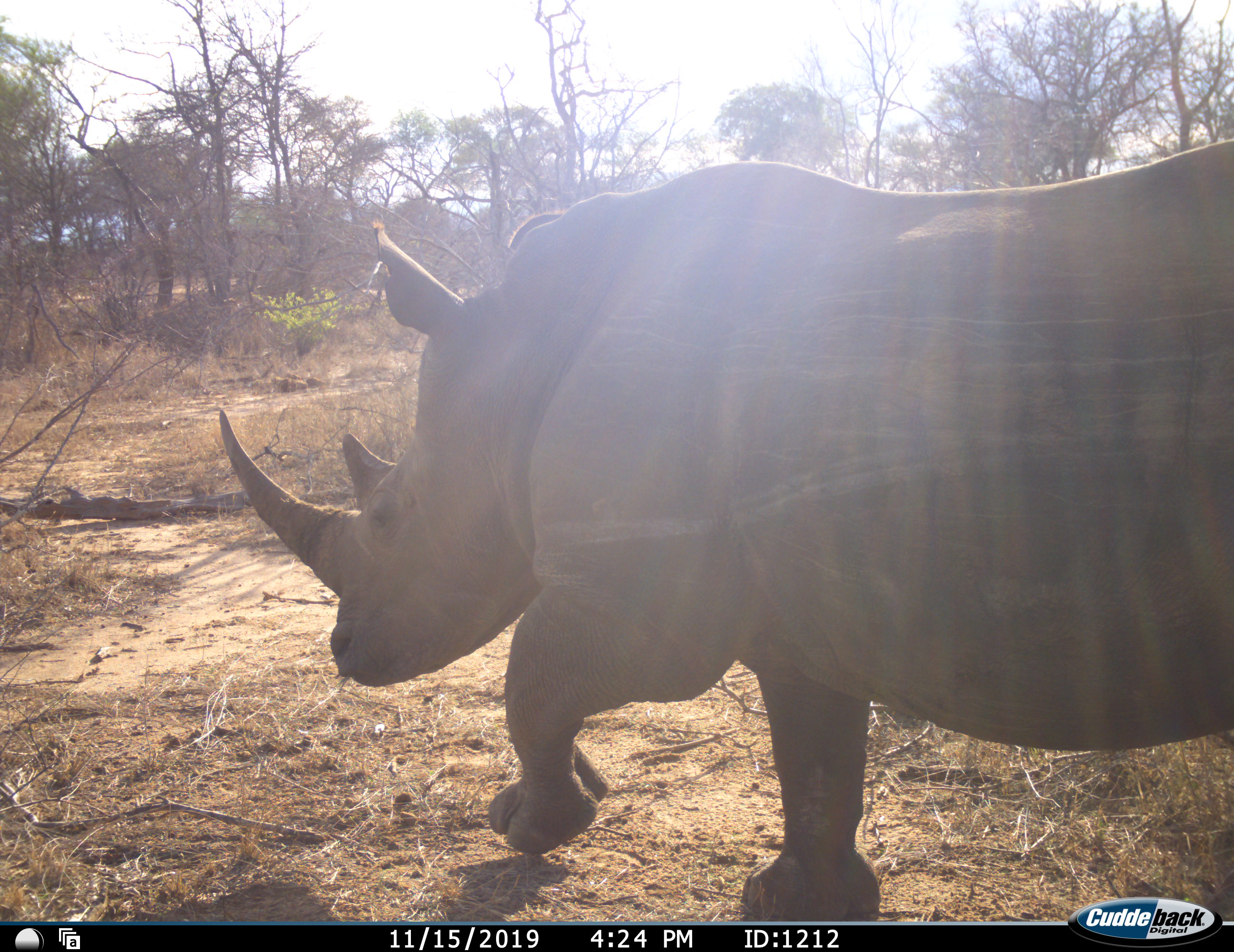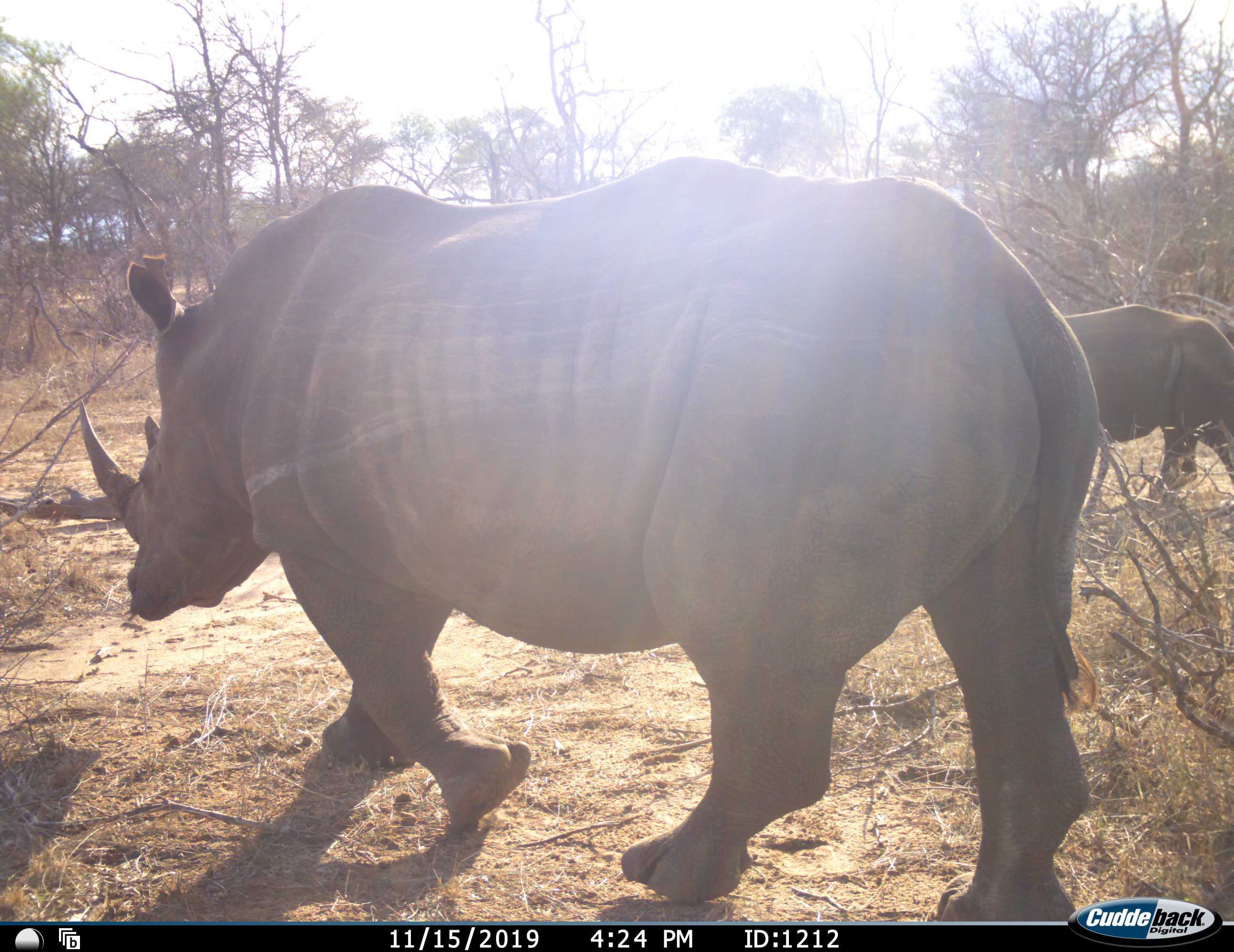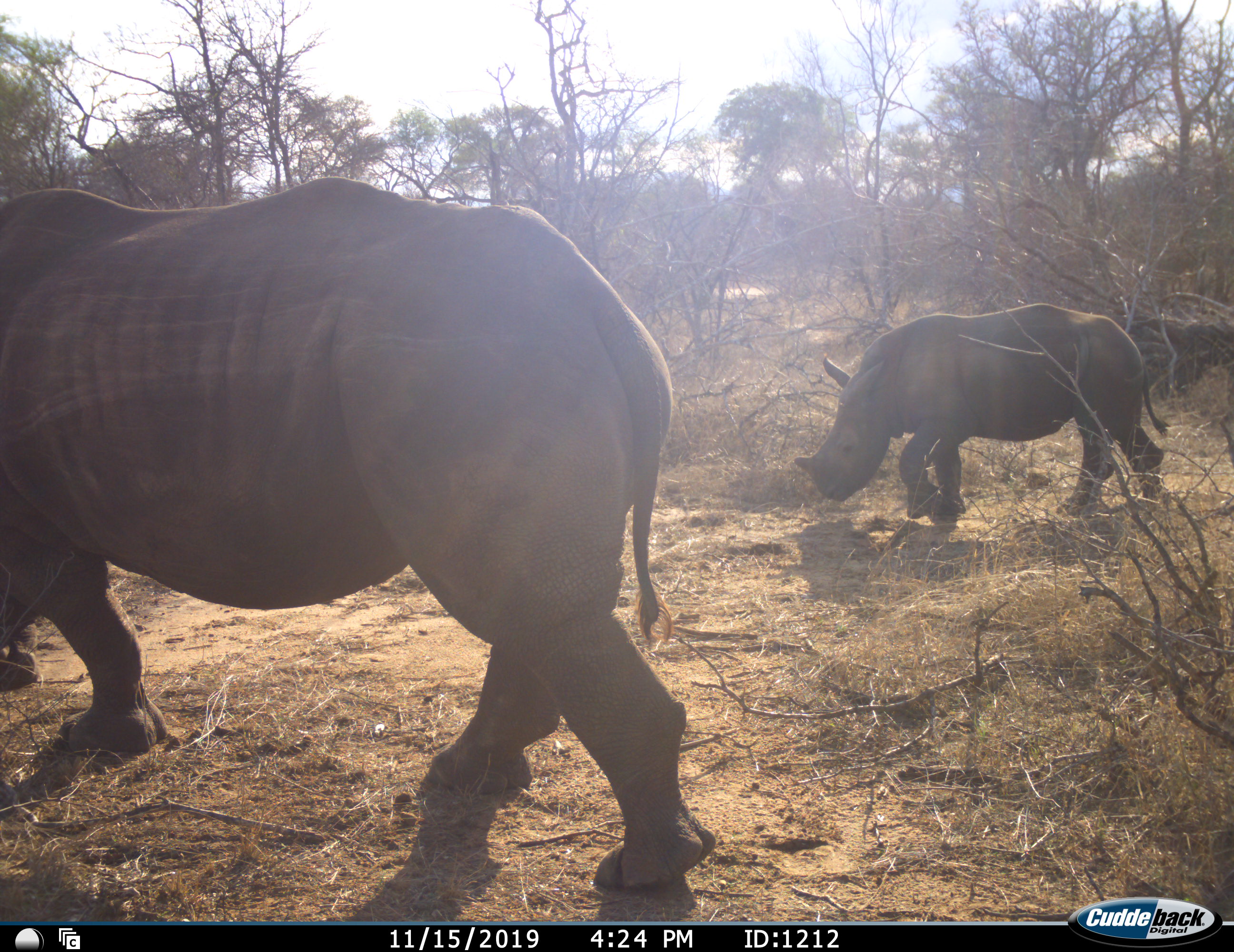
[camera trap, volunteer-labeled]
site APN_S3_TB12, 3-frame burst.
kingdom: Animalia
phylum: Chordata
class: Mammalia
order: Perissodactyla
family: Rhinocerotidae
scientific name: Rhinocerotidae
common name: unknown rhinoceros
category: rhinocerosunknown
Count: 2.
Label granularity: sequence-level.